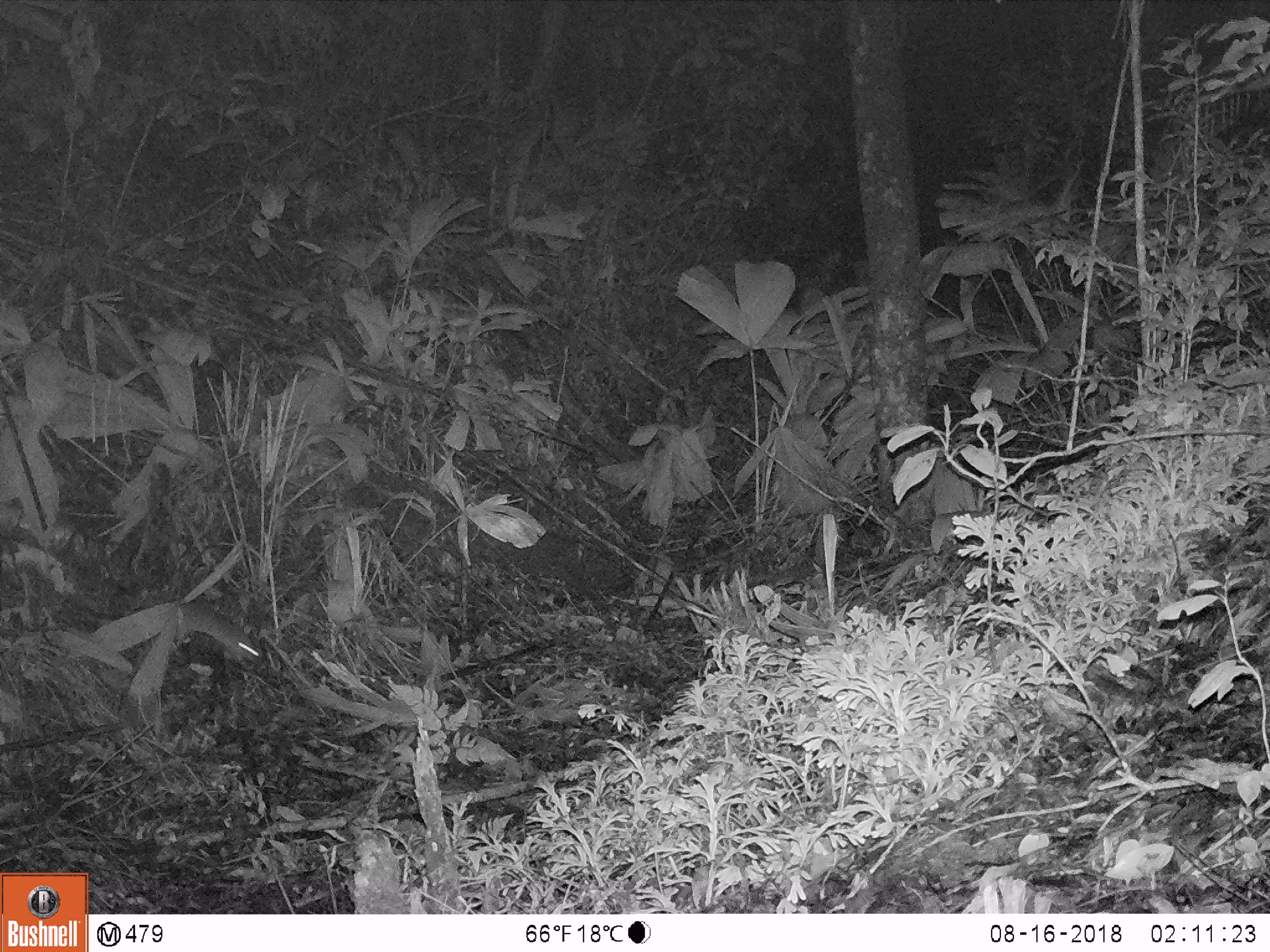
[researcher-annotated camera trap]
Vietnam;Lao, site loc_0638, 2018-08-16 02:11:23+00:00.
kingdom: Animalia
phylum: Chordata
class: Mammalia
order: Rodentia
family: Muridae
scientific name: Muridae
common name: old-world mice and rats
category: unidentified murid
Unidentified murid (old-world mice and rats) (Muridae). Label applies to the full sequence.